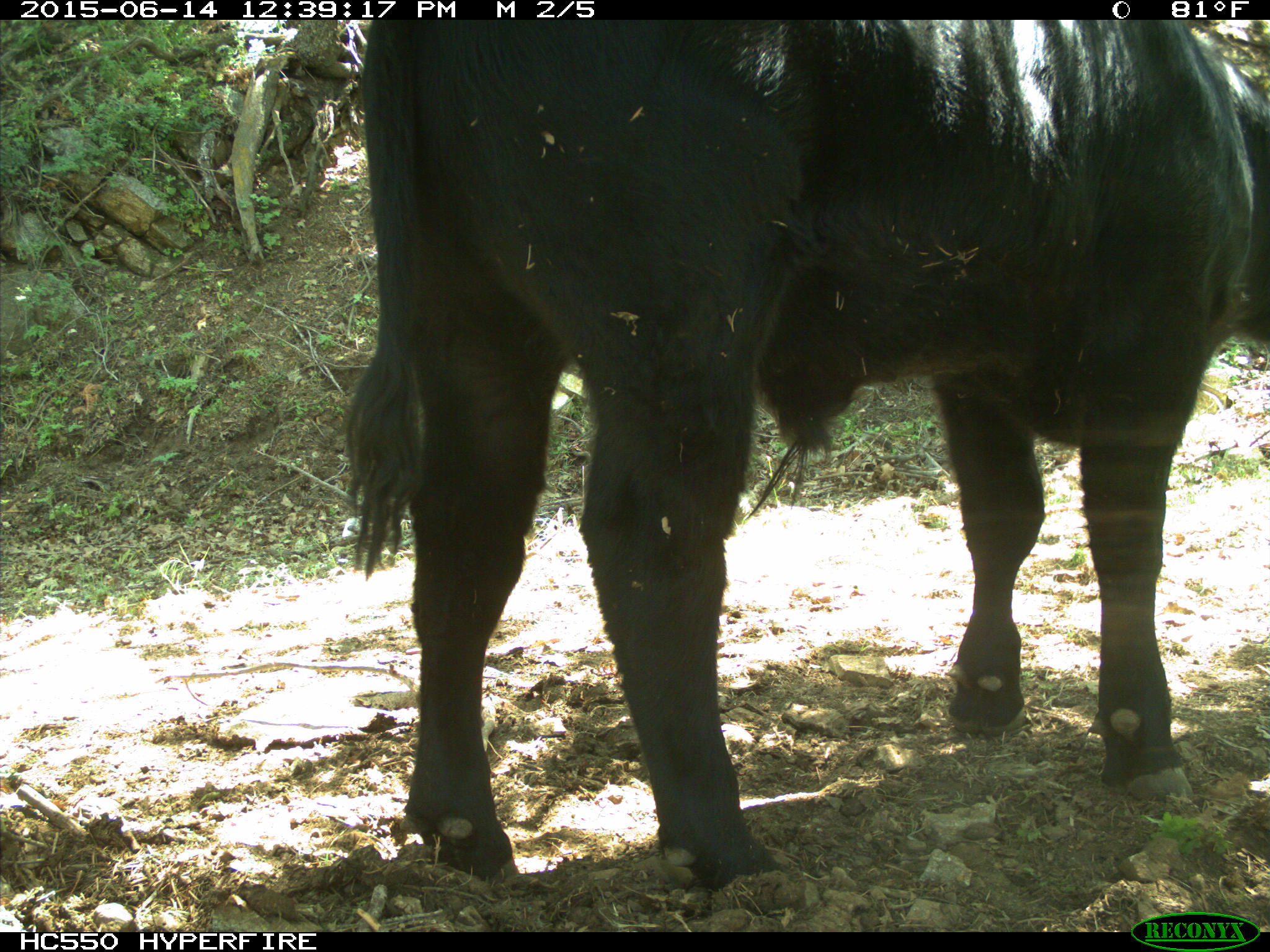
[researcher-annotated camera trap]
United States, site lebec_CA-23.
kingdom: Animalia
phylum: Chordata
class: Mammalia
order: Artiodactyla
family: Bovidae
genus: Bos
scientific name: Bos taurus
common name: domestic cow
Bos taurus (domestic cow).